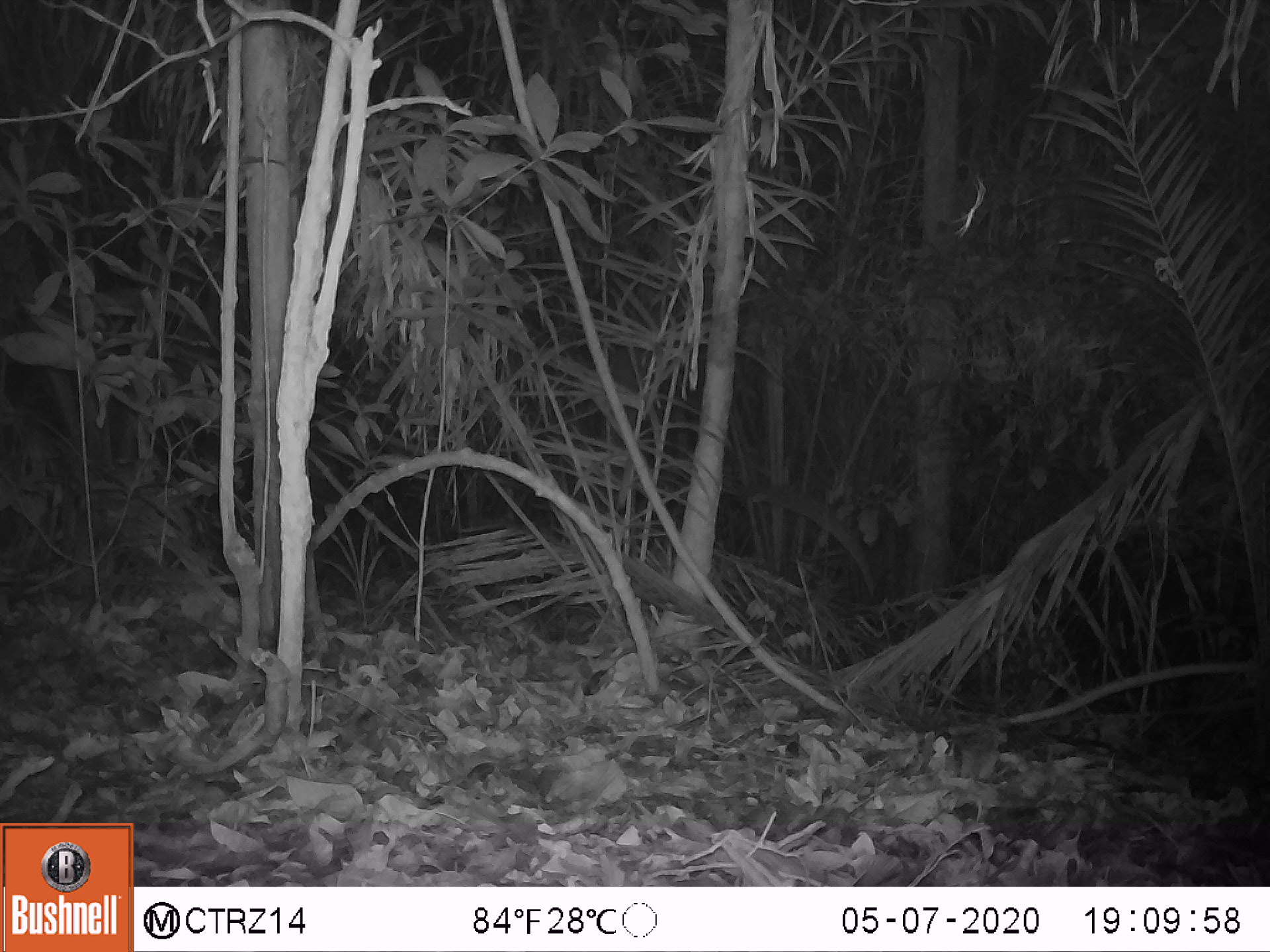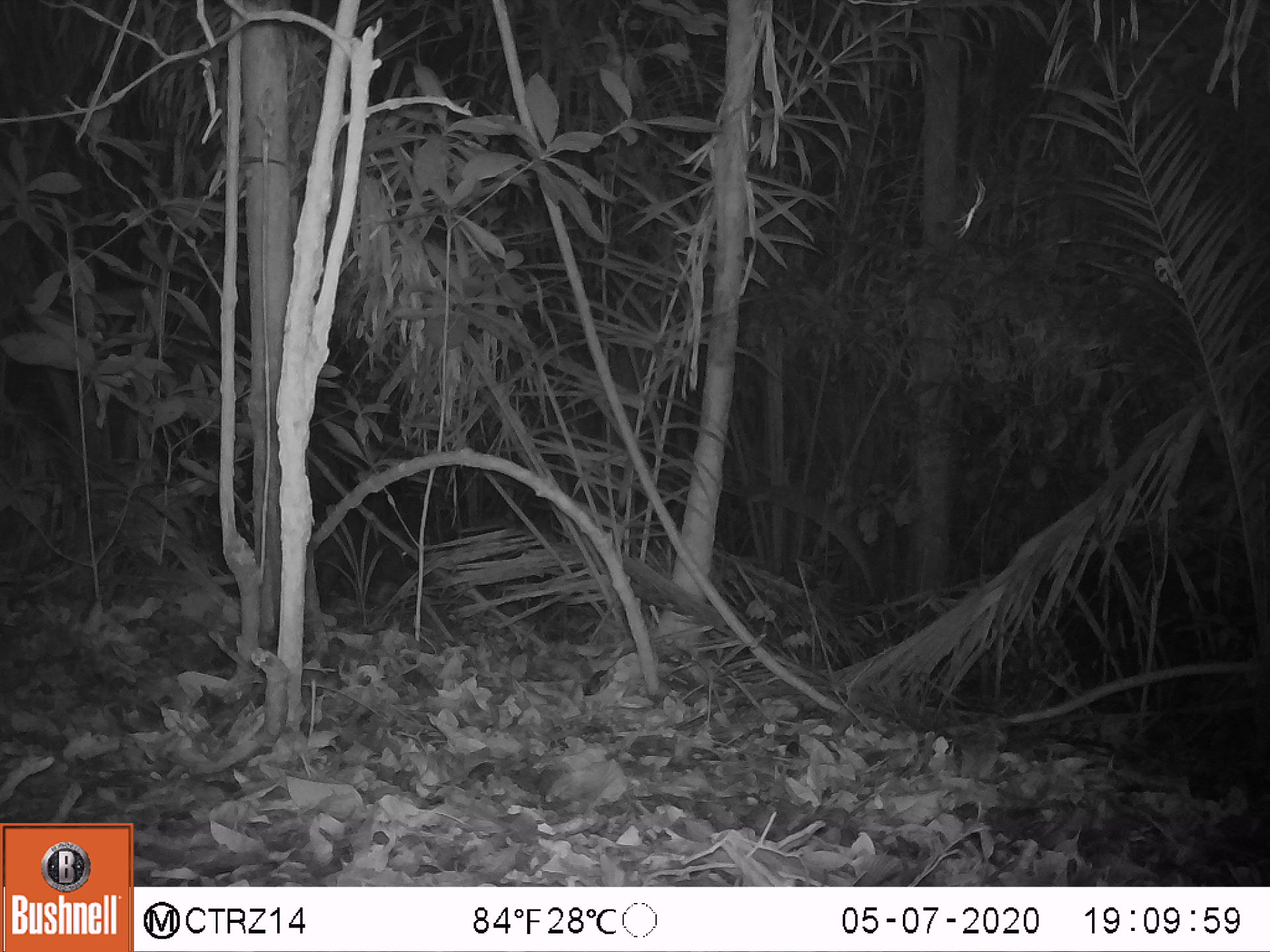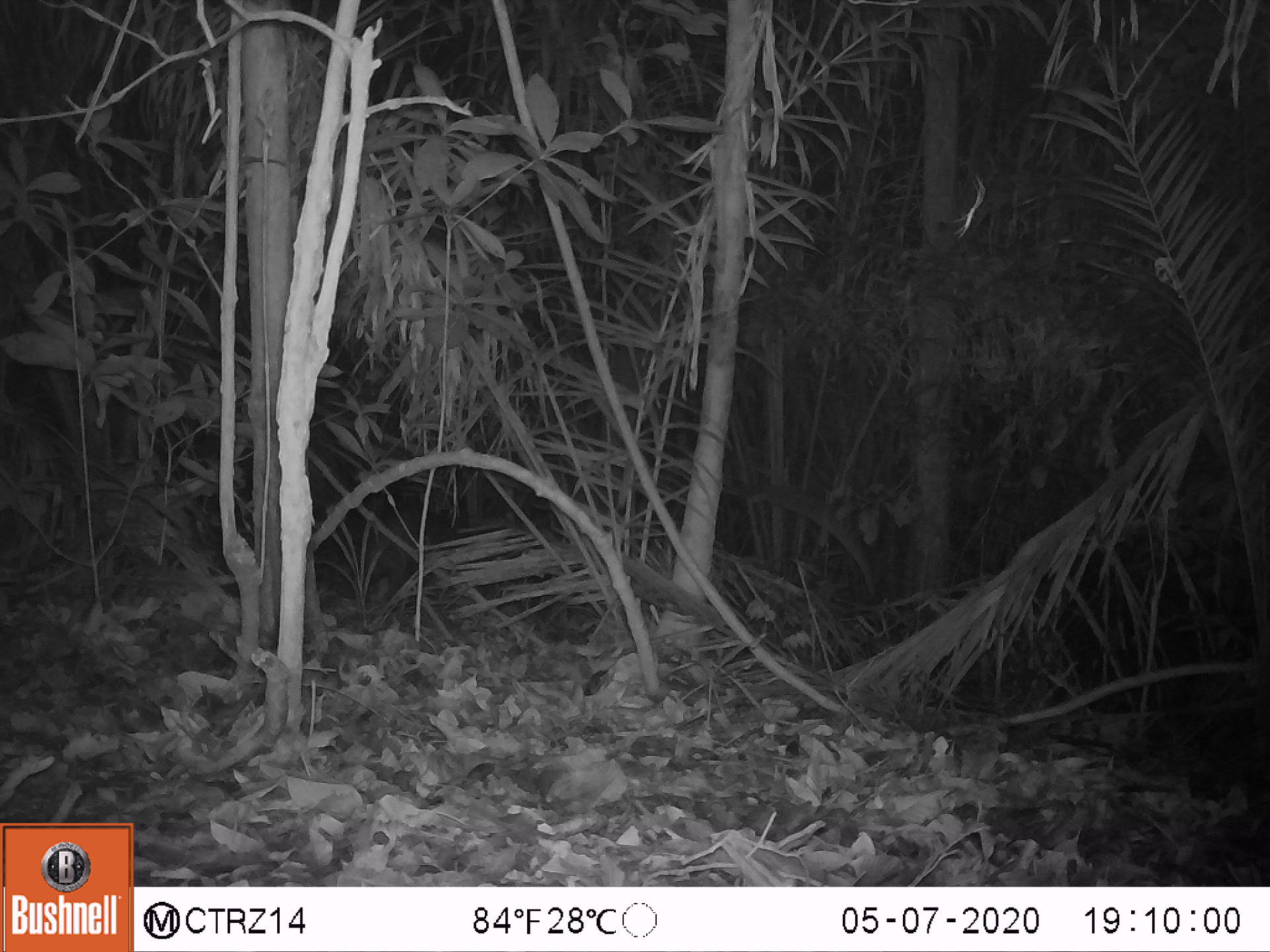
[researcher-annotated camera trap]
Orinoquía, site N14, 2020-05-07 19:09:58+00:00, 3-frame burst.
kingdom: Animalia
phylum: Chordata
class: Mammalia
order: Artiodactyla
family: Tayassuidae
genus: Pecari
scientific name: Pecari tajacu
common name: collared peccary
Collared peccary (Pecari tajacu).